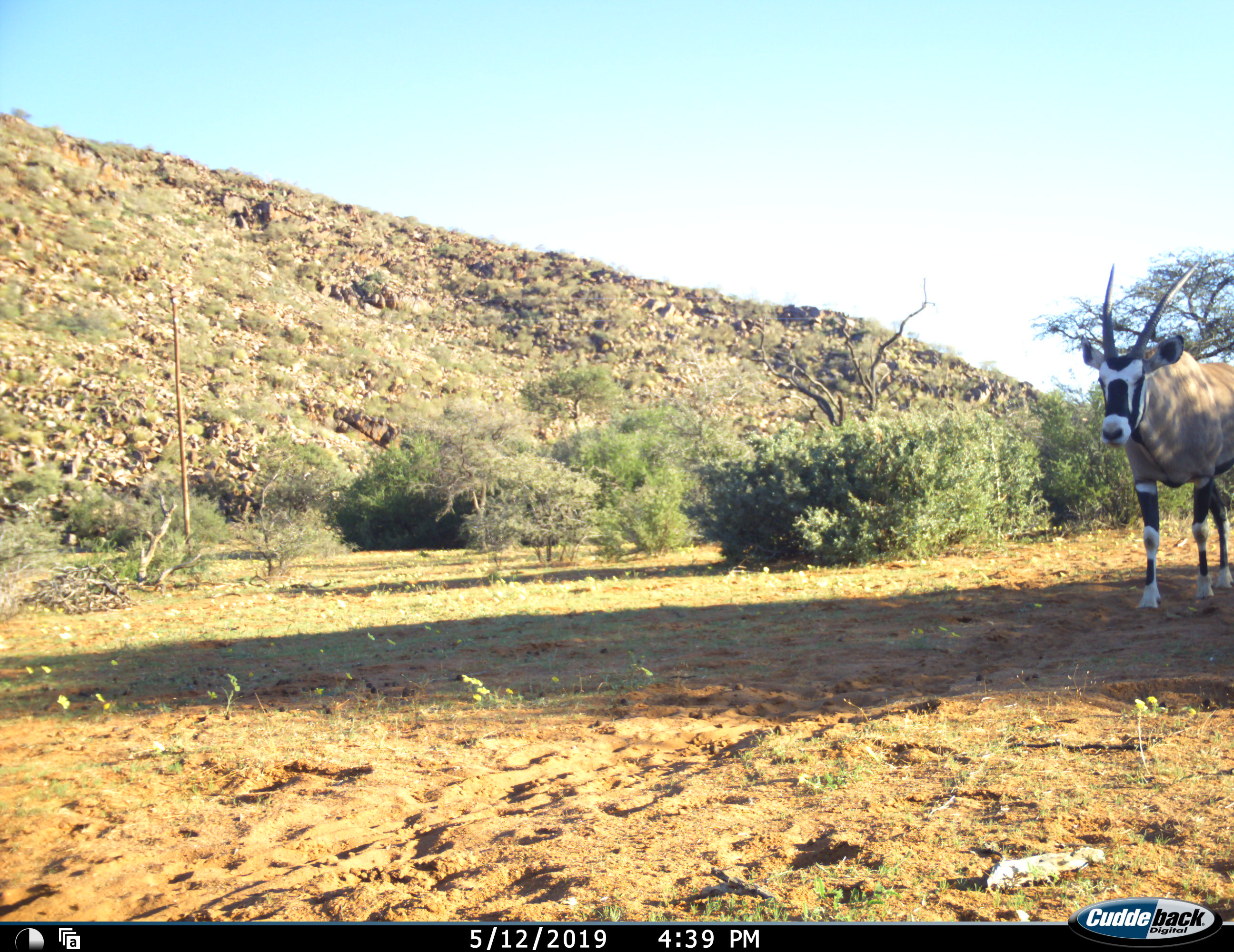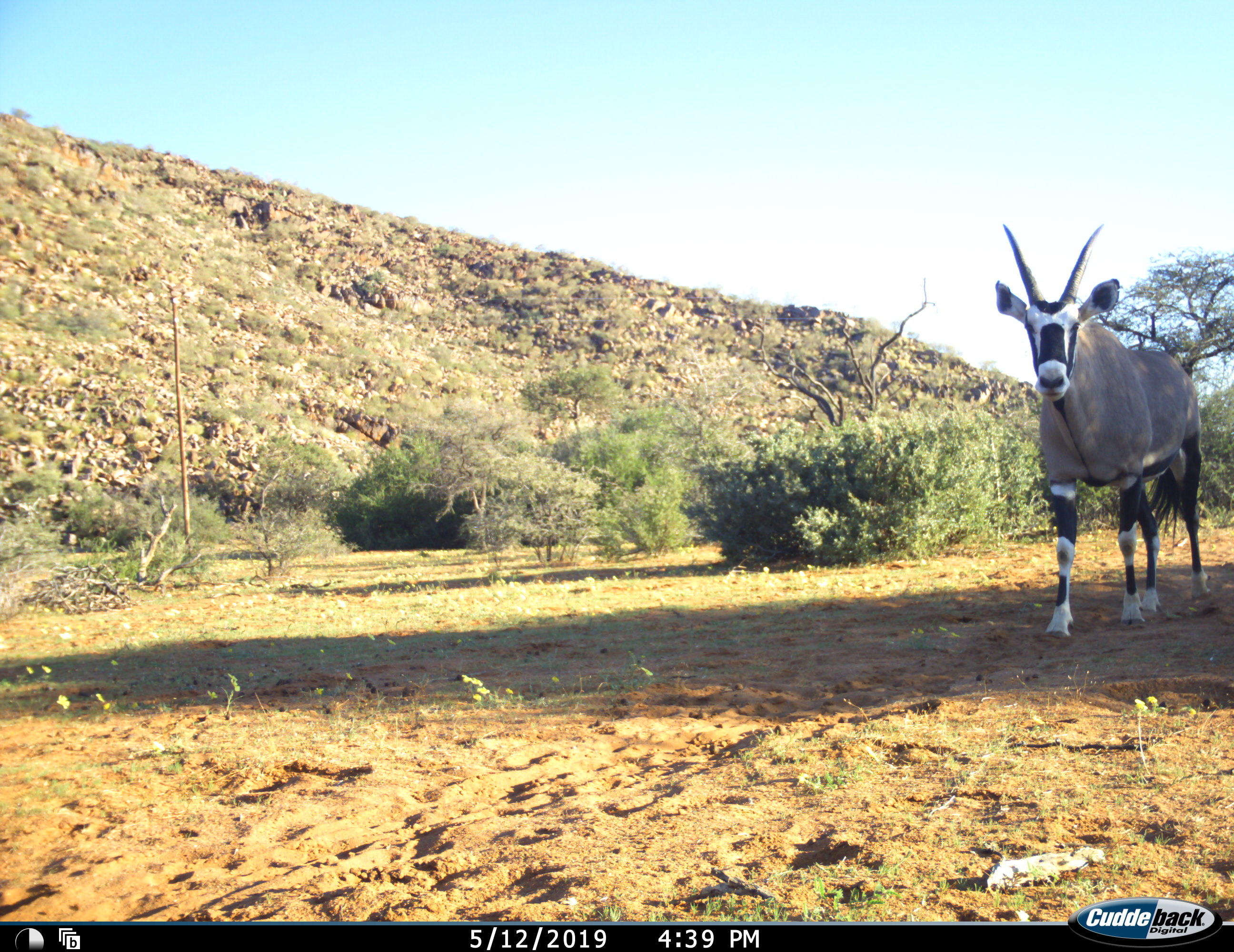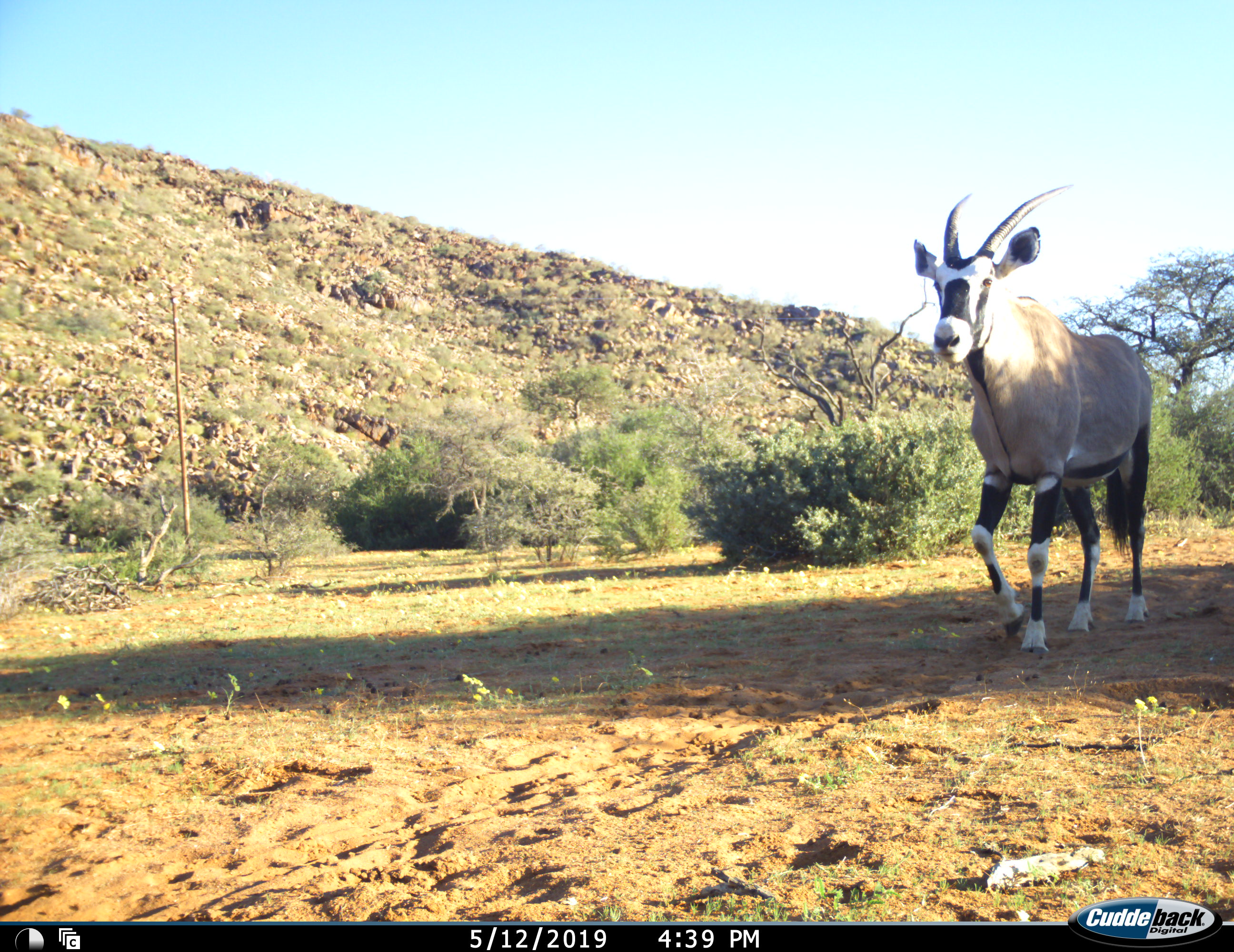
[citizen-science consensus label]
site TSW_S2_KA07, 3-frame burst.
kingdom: Animalia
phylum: Chordata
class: Mammalia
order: Artiodactyla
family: Bovidae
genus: Oryx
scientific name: Oryx gazella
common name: gemsbok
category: oryx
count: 1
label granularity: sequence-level